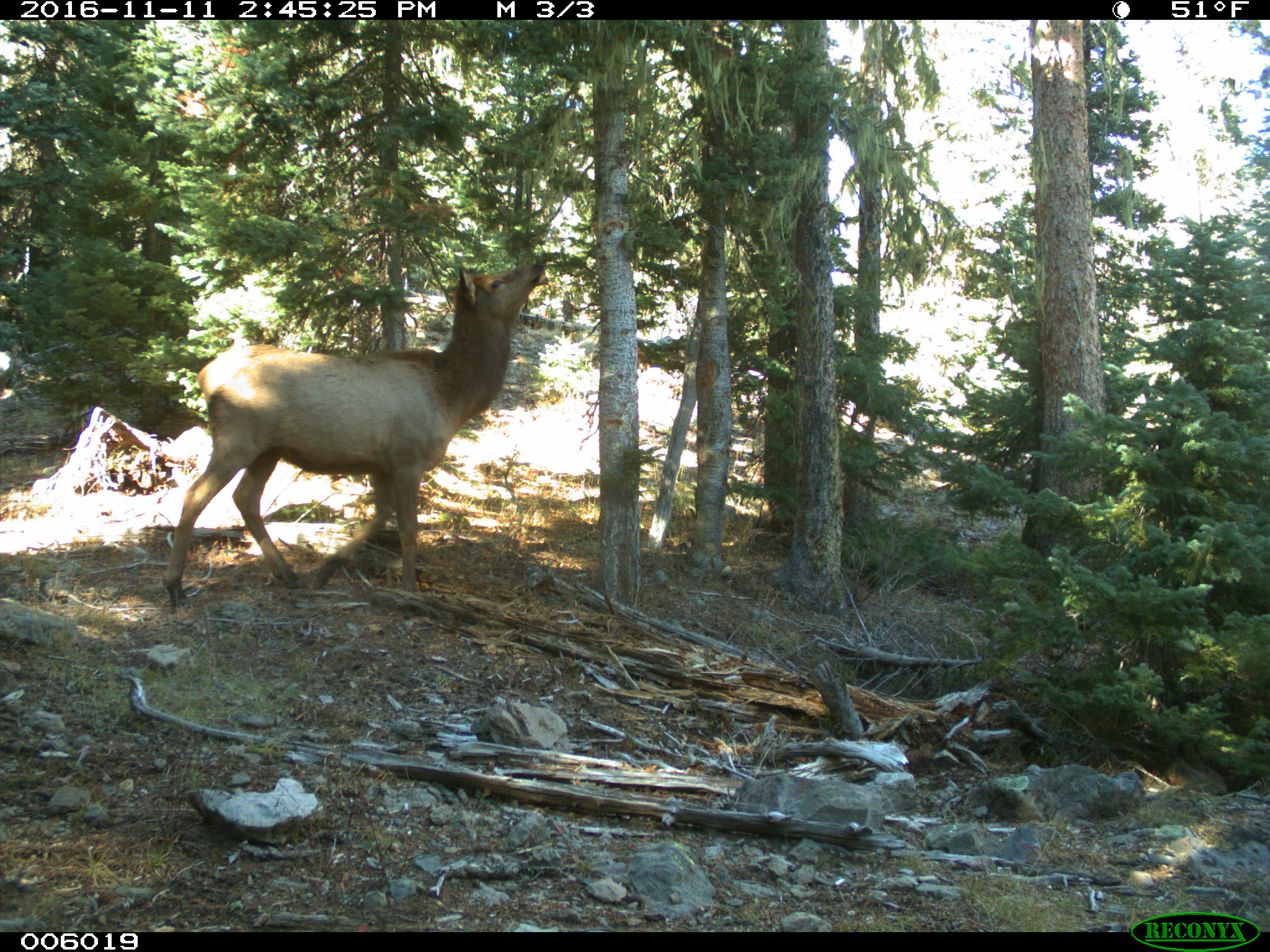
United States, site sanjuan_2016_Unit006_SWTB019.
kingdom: Animalia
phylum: Chordata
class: Mammalia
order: Artiodactyla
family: Cervidae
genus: Cervus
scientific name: Cervus elaphus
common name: red deer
Cervus elaphus (red deer).